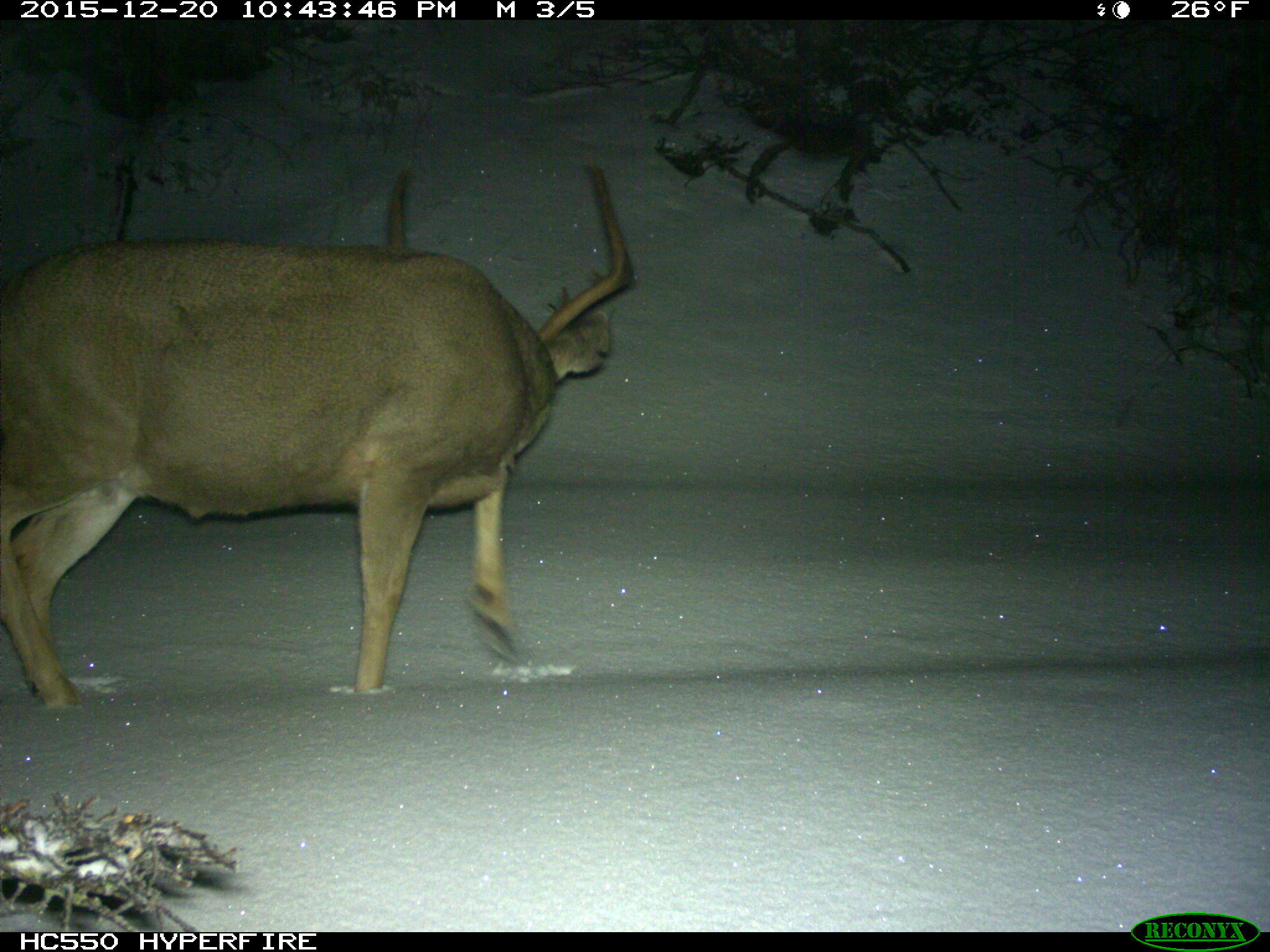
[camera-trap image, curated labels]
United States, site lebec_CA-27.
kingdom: Animalia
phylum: Chordata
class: Mammalia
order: Artiodactyla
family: Cervidae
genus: Odocoileus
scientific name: Odocoileus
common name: deer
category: unidentified deer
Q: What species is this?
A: Unidentified deer (deer) (Odocoileus).